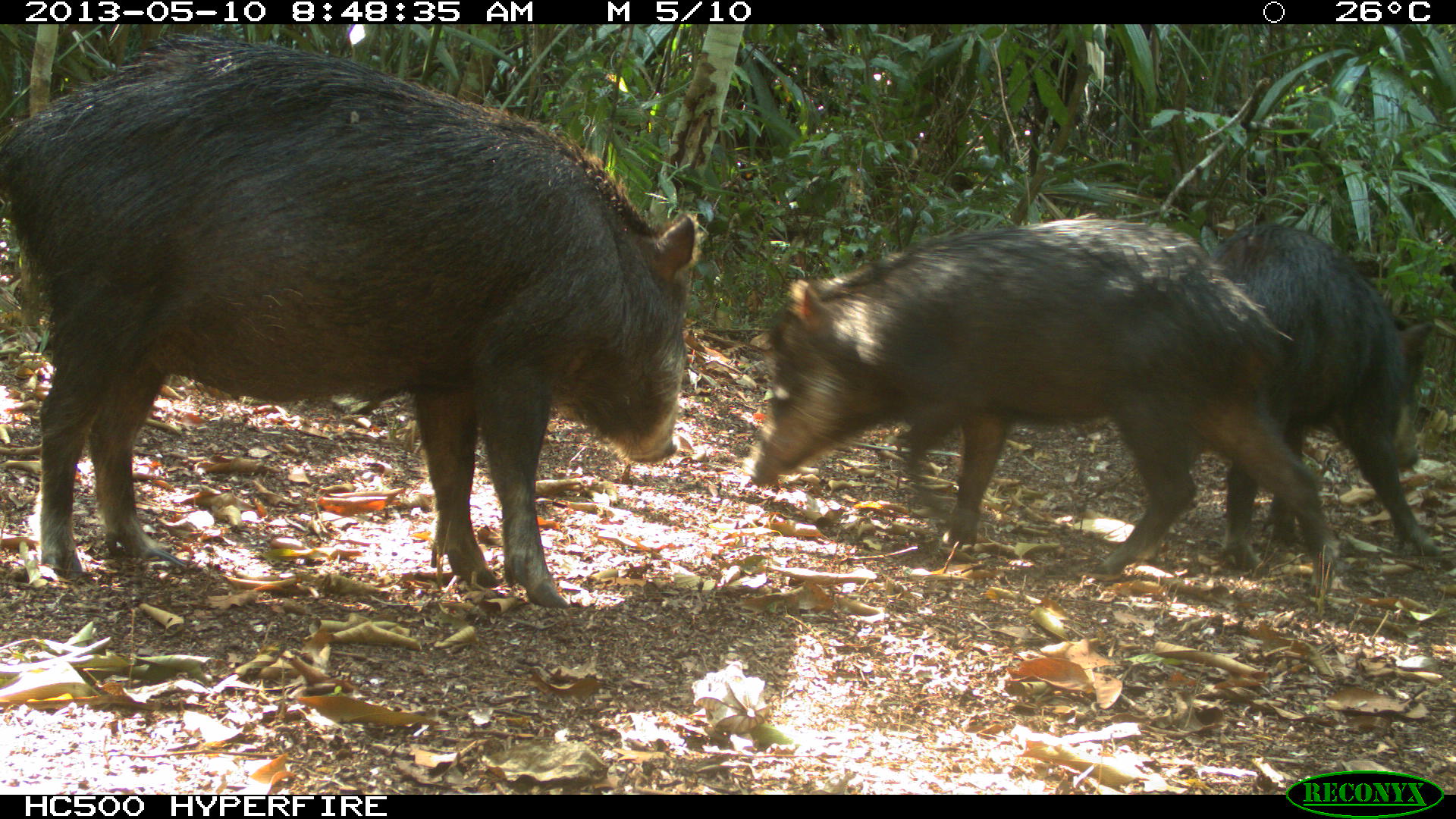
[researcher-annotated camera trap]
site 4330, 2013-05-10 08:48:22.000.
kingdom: Animalia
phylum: Chordata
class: Mammalia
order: Artiodactyla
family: Tayassuidae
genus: Tayassu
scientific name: Tayassu pecari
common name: white-lipped peccary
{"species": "Tayassu pecari (white-lipped peccary)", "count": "4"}